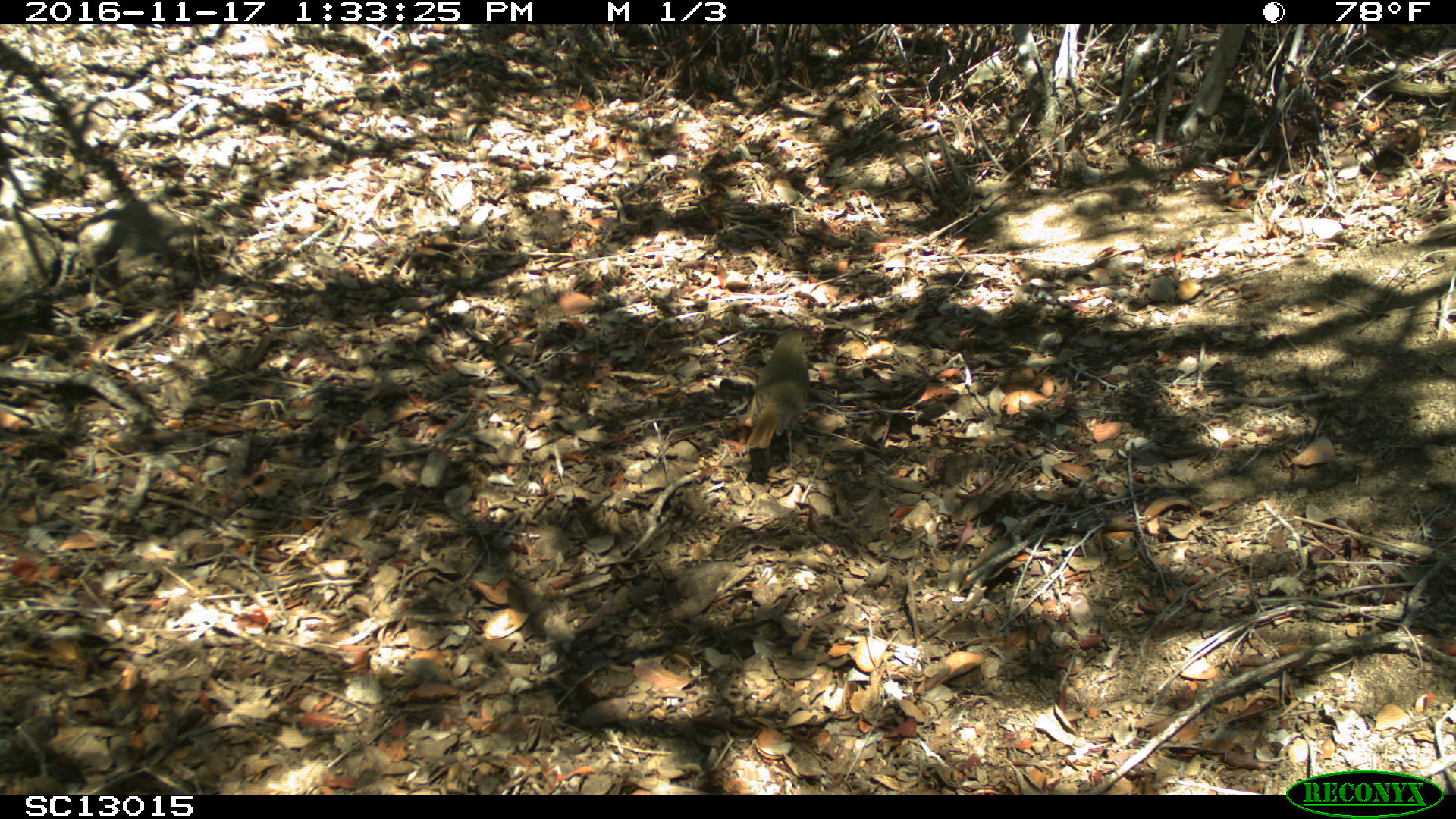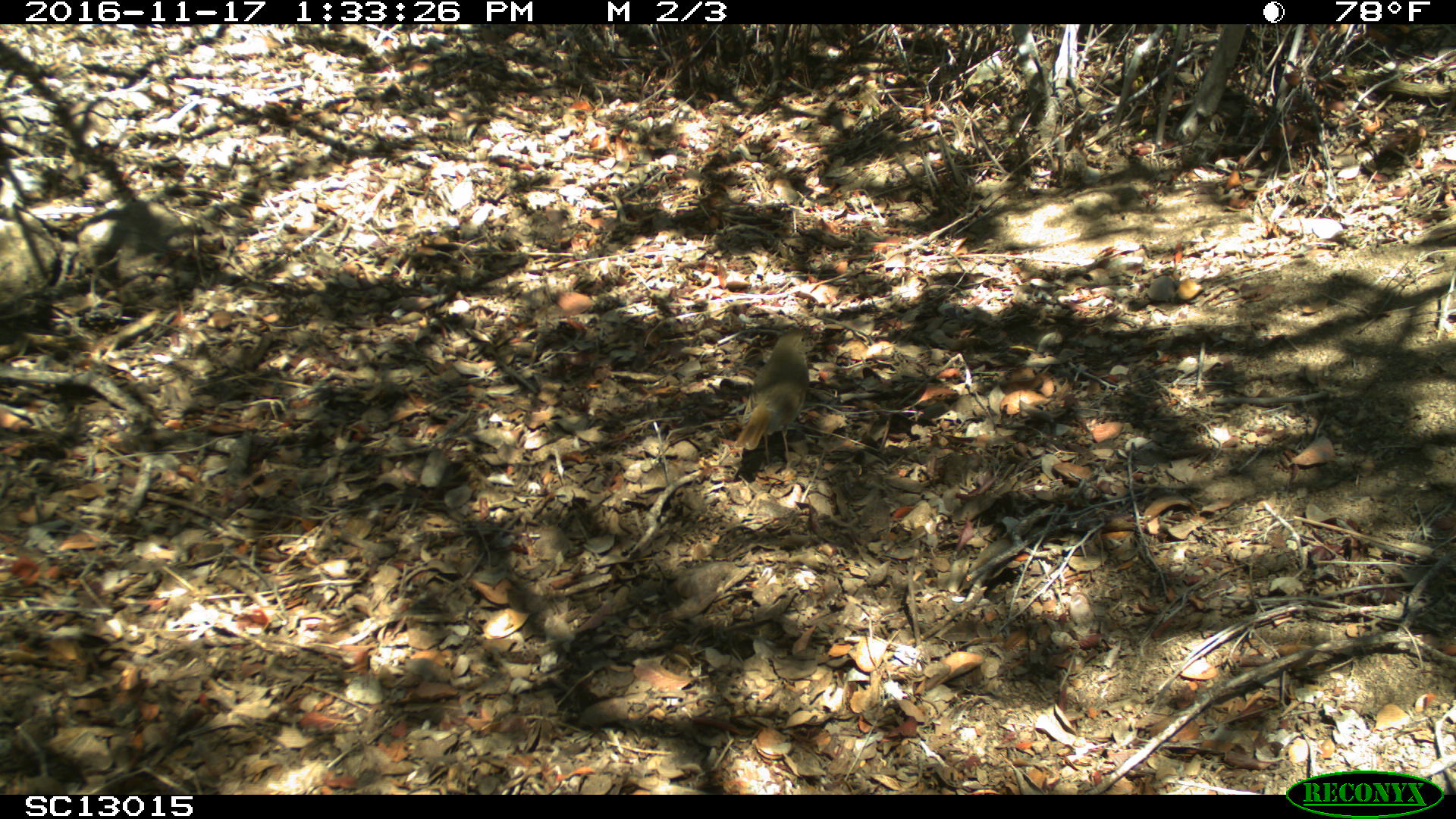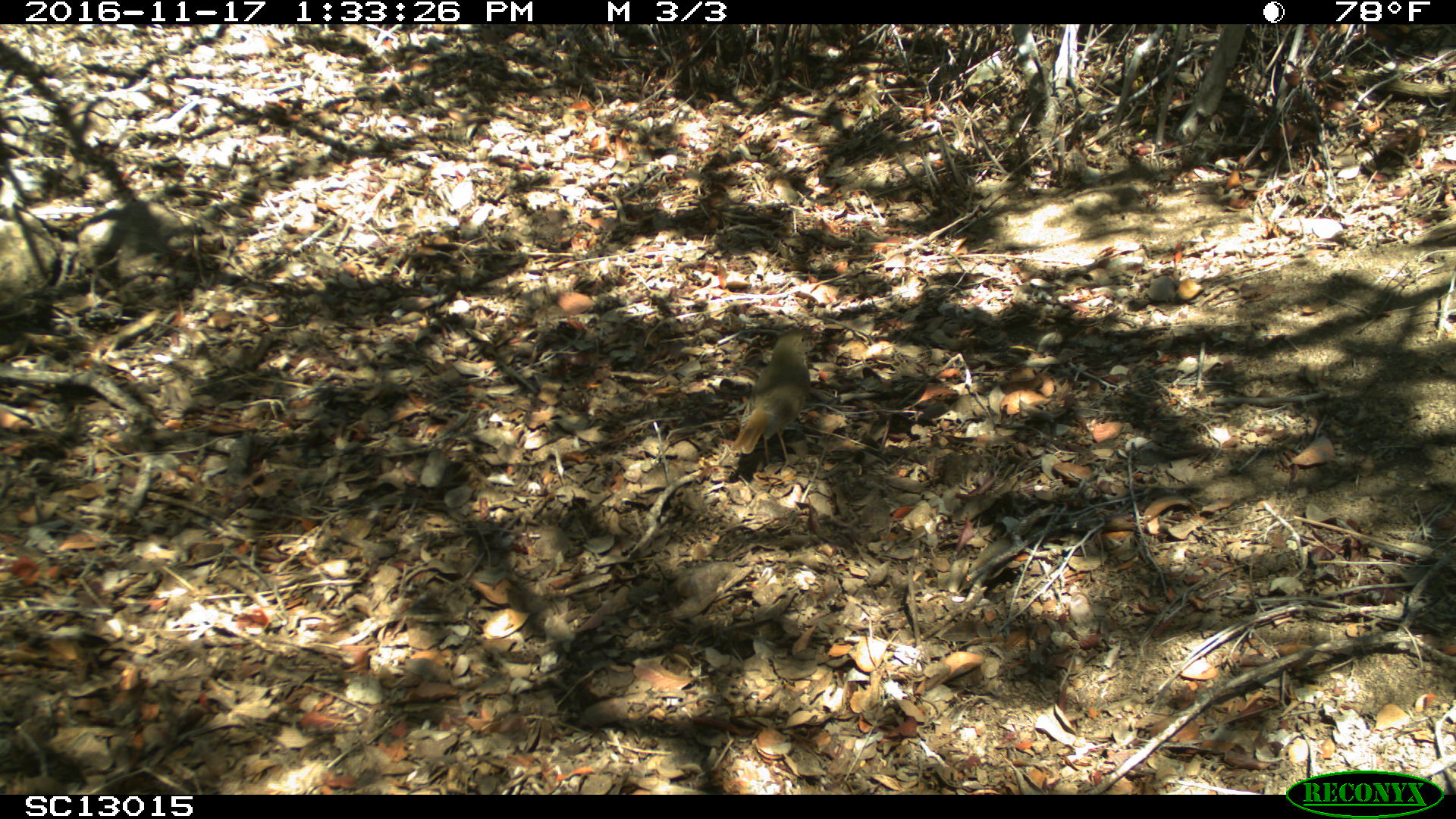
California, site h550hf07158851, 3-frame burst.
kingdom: Animalia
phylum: Chordata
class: Aves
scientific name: Aves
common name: bird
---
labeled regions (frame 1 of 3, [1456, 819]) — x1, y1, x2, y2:
bird: 739, 331, 814, 470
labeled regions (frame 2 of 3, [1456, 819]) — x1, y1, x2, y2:
bird: 734, 327, 811, 464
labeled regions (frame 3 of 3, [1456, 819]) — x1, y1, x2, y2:
bird: 731, 327, 811, 471